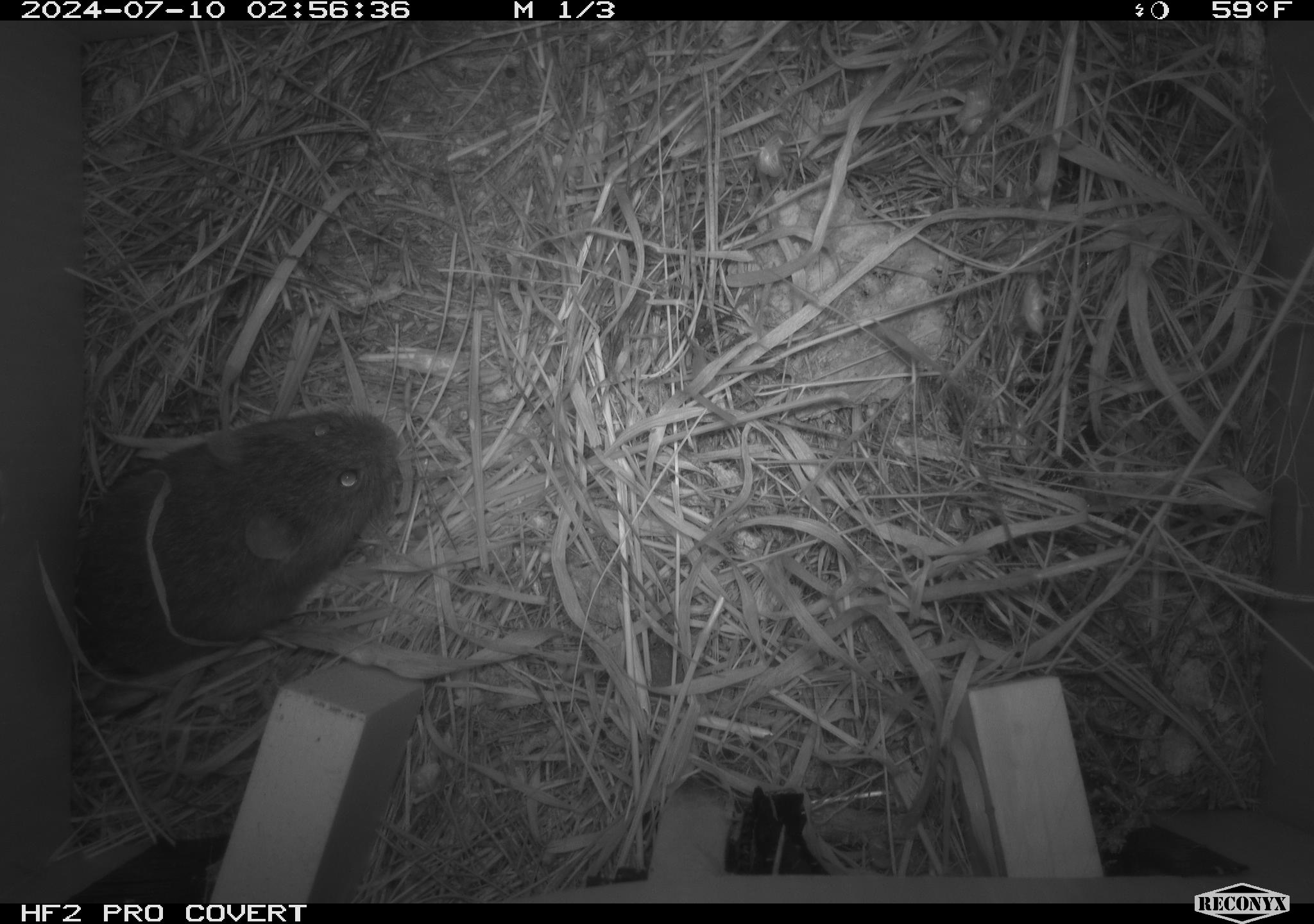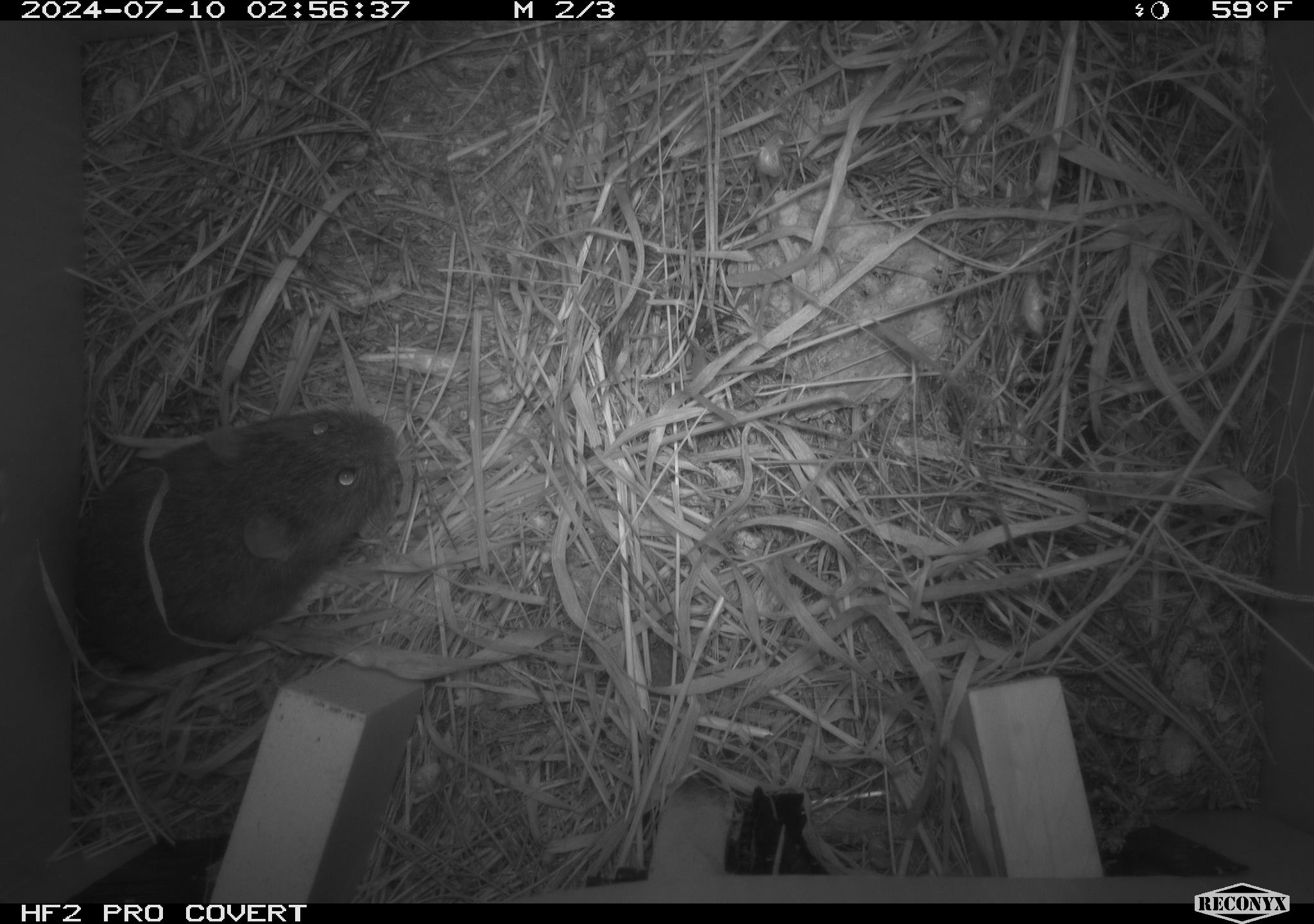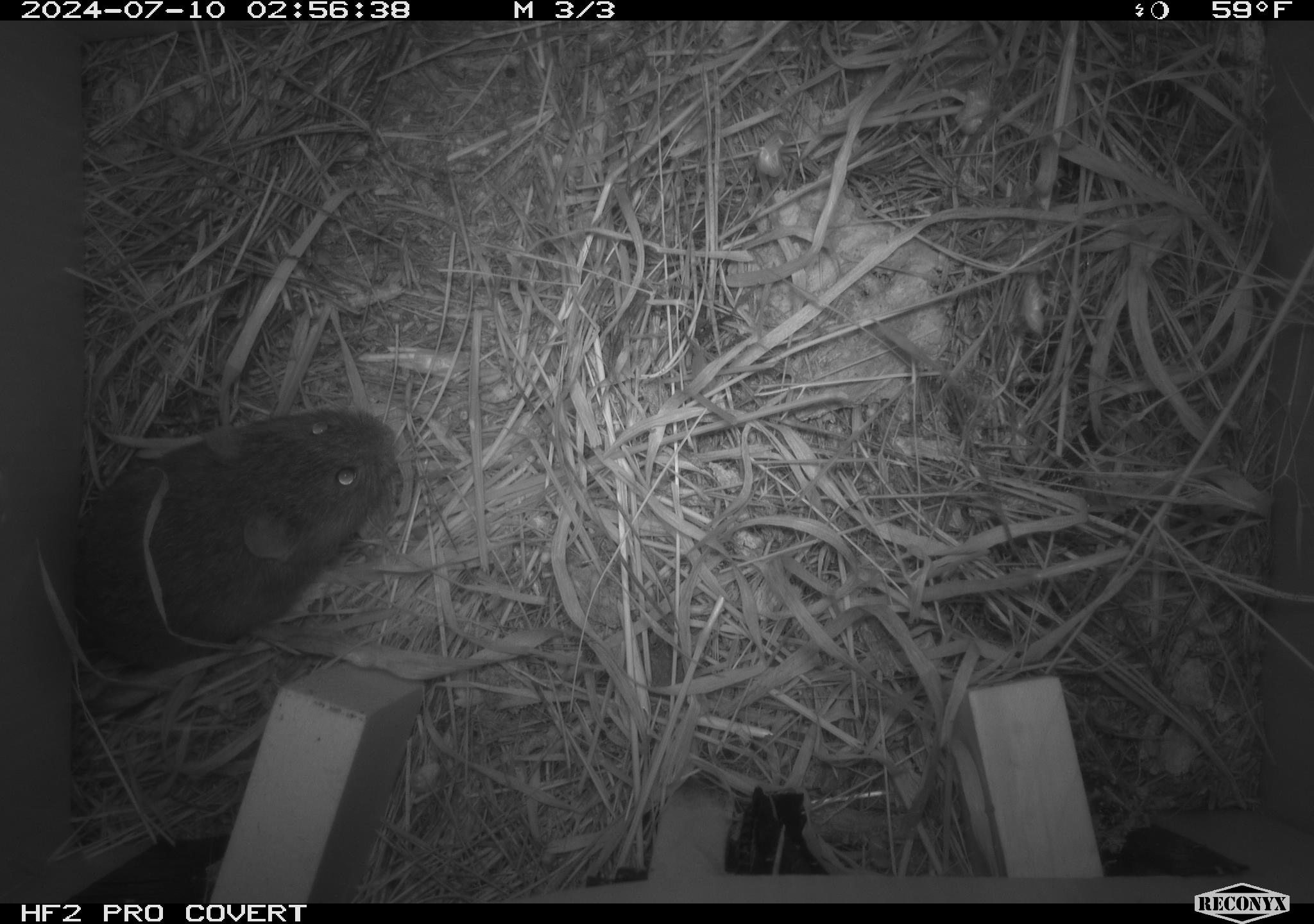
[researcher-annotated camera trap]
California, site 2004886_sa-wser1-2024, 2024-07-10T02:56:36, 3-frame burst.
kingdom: Animalia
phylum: Chordata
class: Mammalia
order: Rodentia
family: Cricetidae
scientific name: Arvicolinae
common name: voles, lemmings, and muskrats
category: arvicolinae subfamily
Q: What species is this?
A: Arvicolinae subfamily (voles, lemmings, and muskrats) (Arvicolinae).